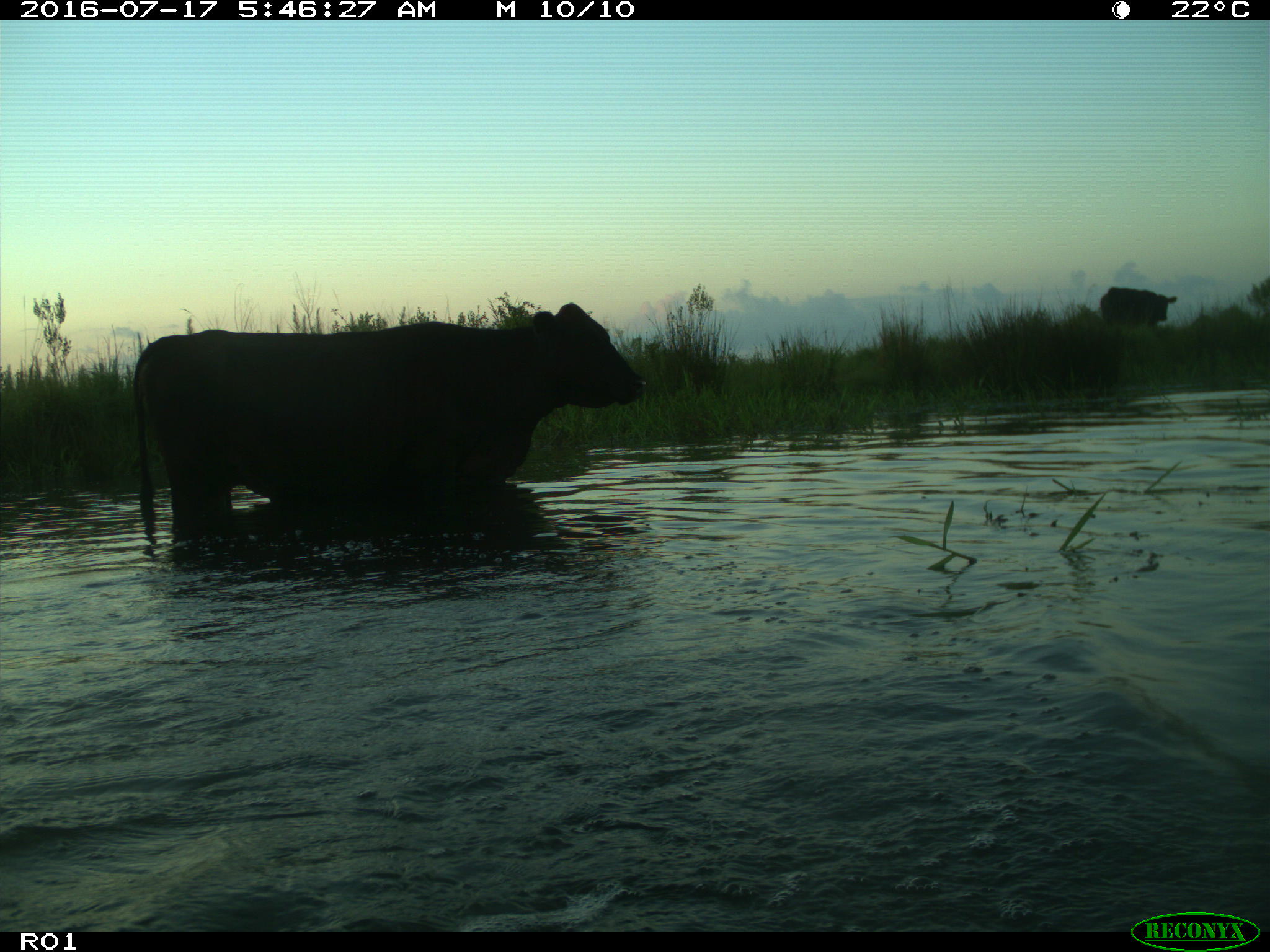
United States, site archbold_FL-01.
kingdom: Animalia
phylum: Chordata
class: Mammalia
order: Artiodactyla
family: Bovidae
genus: Bos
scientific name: Bos taurus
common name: domestic cow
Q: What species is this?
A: Bos taurus (domestic cow).